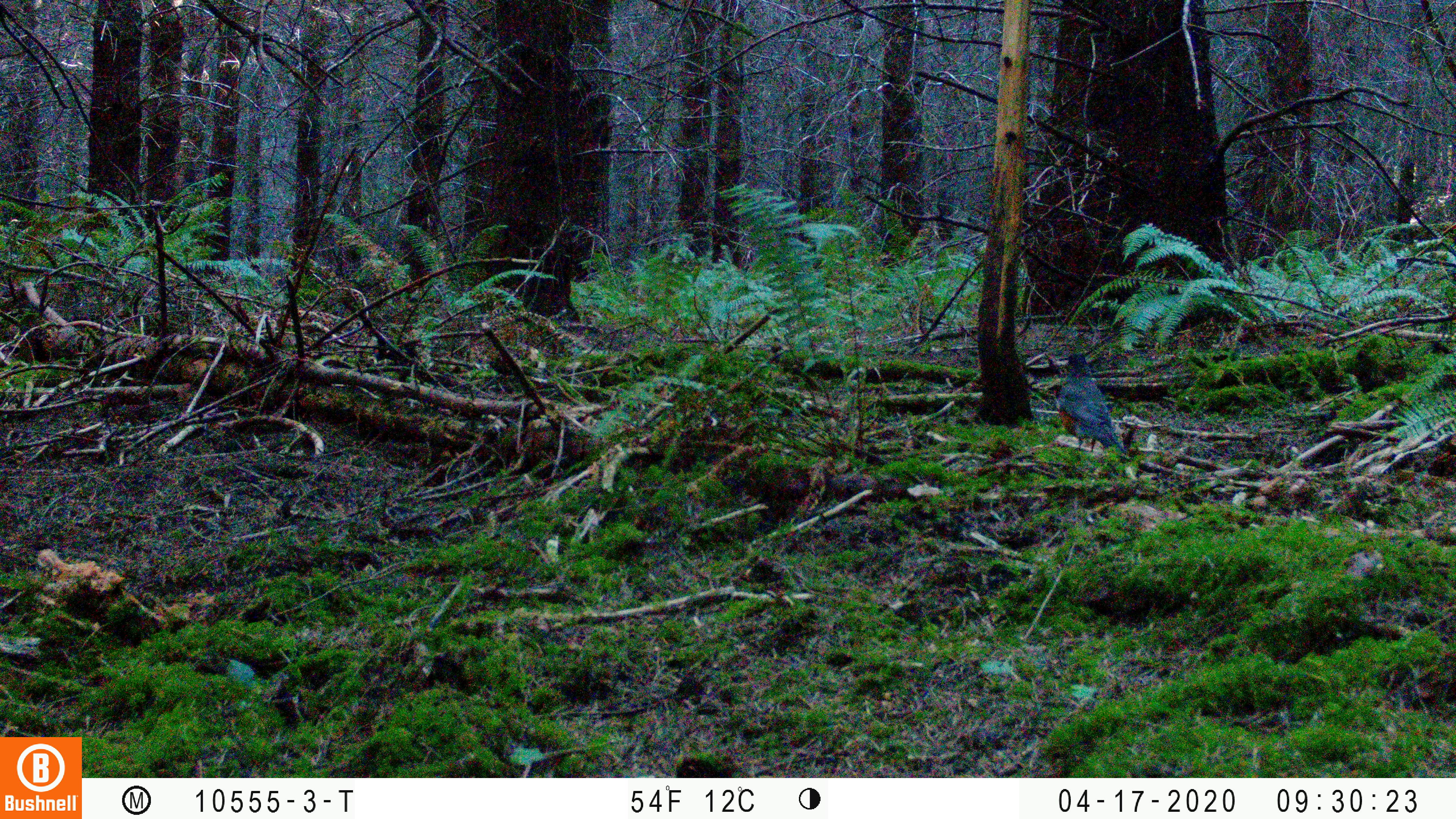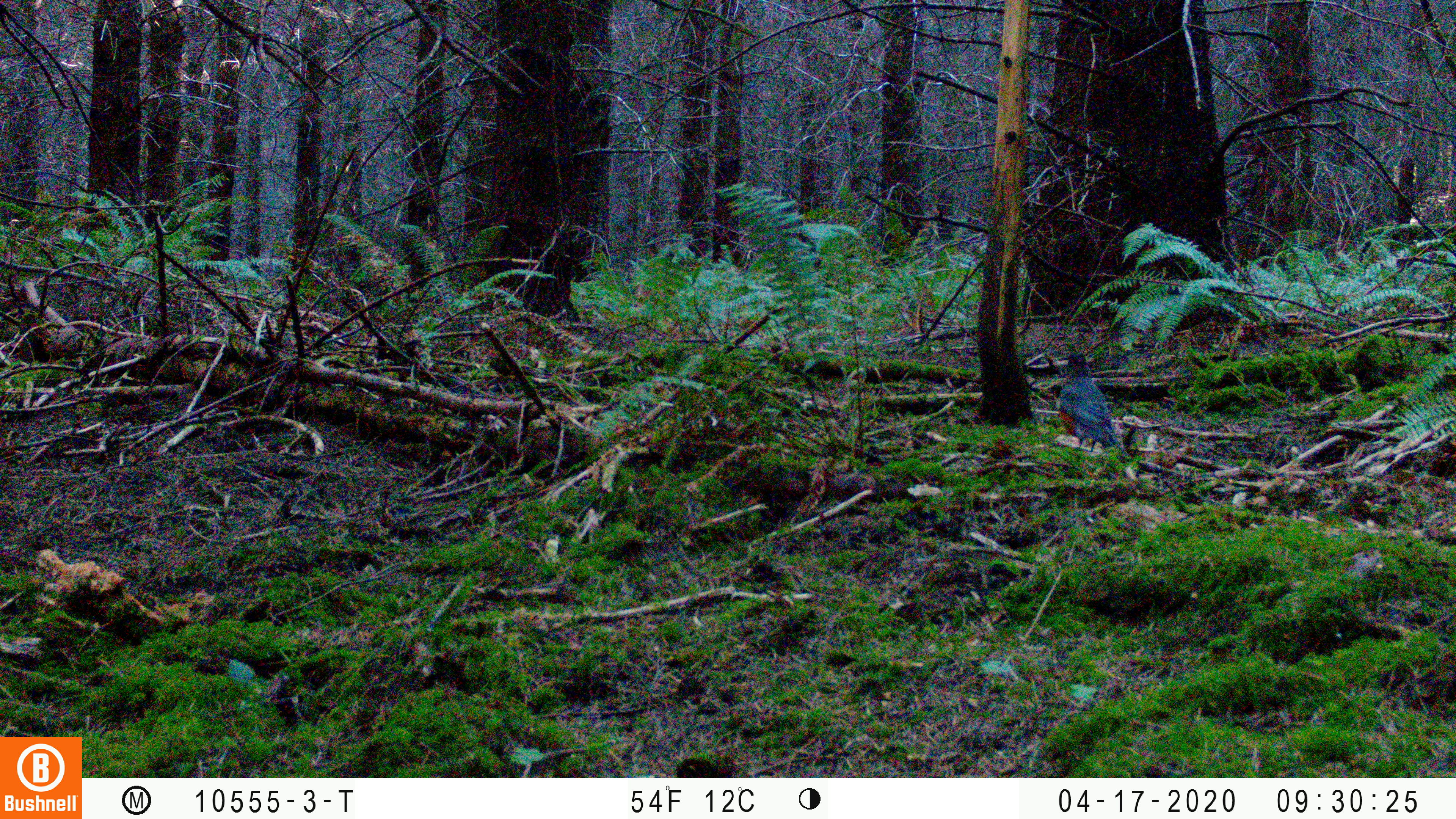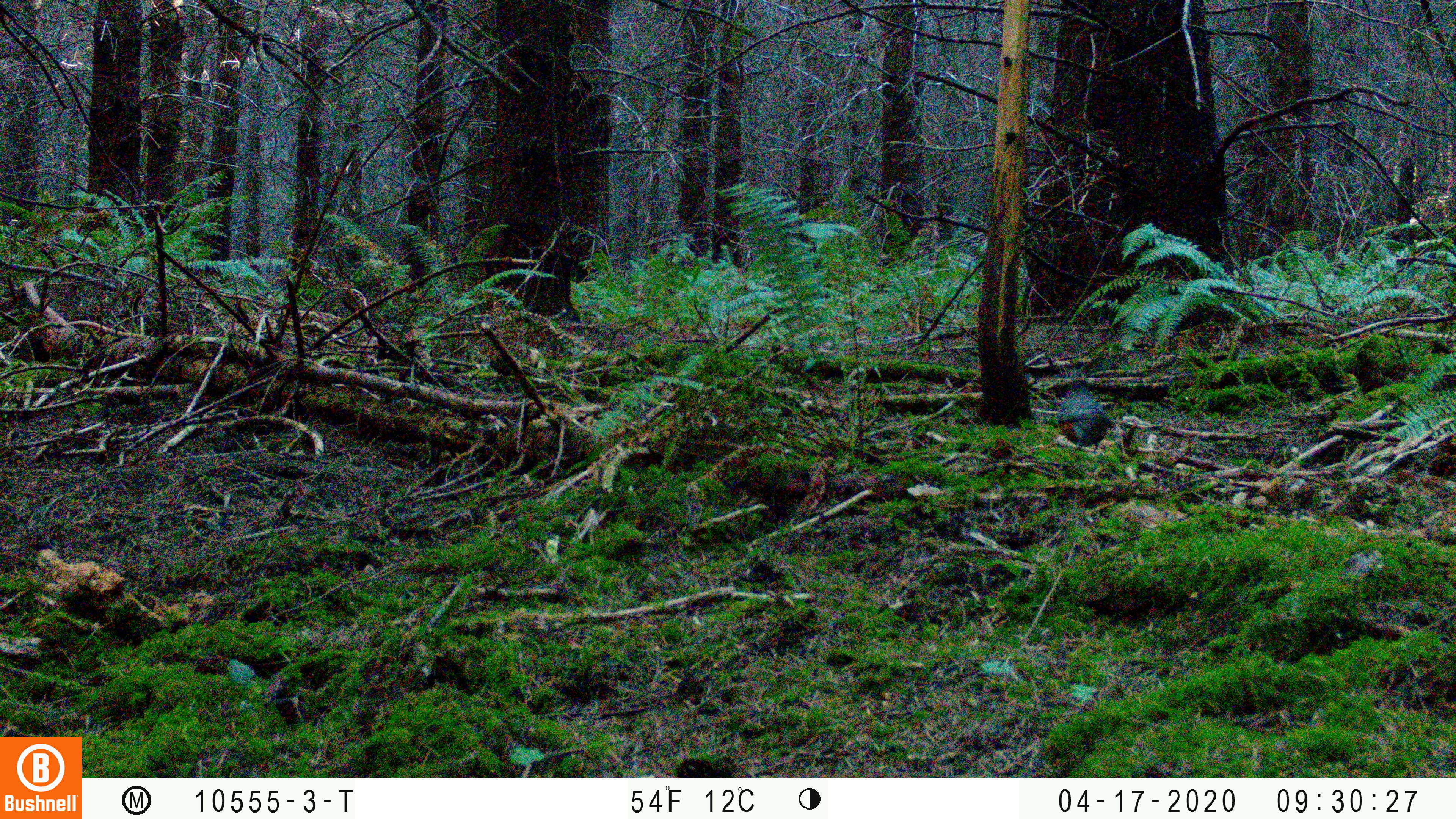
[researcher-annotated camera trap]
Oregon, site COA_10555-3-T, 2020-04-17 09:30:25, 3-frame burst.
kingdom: Animalia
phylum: Chordata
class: Aves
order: Passeriformes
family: Turdidae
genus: Turdus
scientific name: Turdus migratorius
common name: american robin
American robin (Turdus migratorius).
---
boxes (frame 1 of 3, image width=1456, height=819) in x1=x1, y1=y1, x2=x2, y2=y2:
american robin: x1=1037, y1=340, x2=1147, y2=479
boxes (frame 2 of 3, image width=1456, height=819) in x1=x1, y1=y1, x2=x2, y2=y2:
american robin: x1=1046, y1=335, x2=1150, y2=488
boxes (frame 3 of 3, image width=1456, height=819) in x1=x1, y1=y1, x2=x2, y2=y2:
american robin: x1=1047, y1=358, x2=1132, y2=487